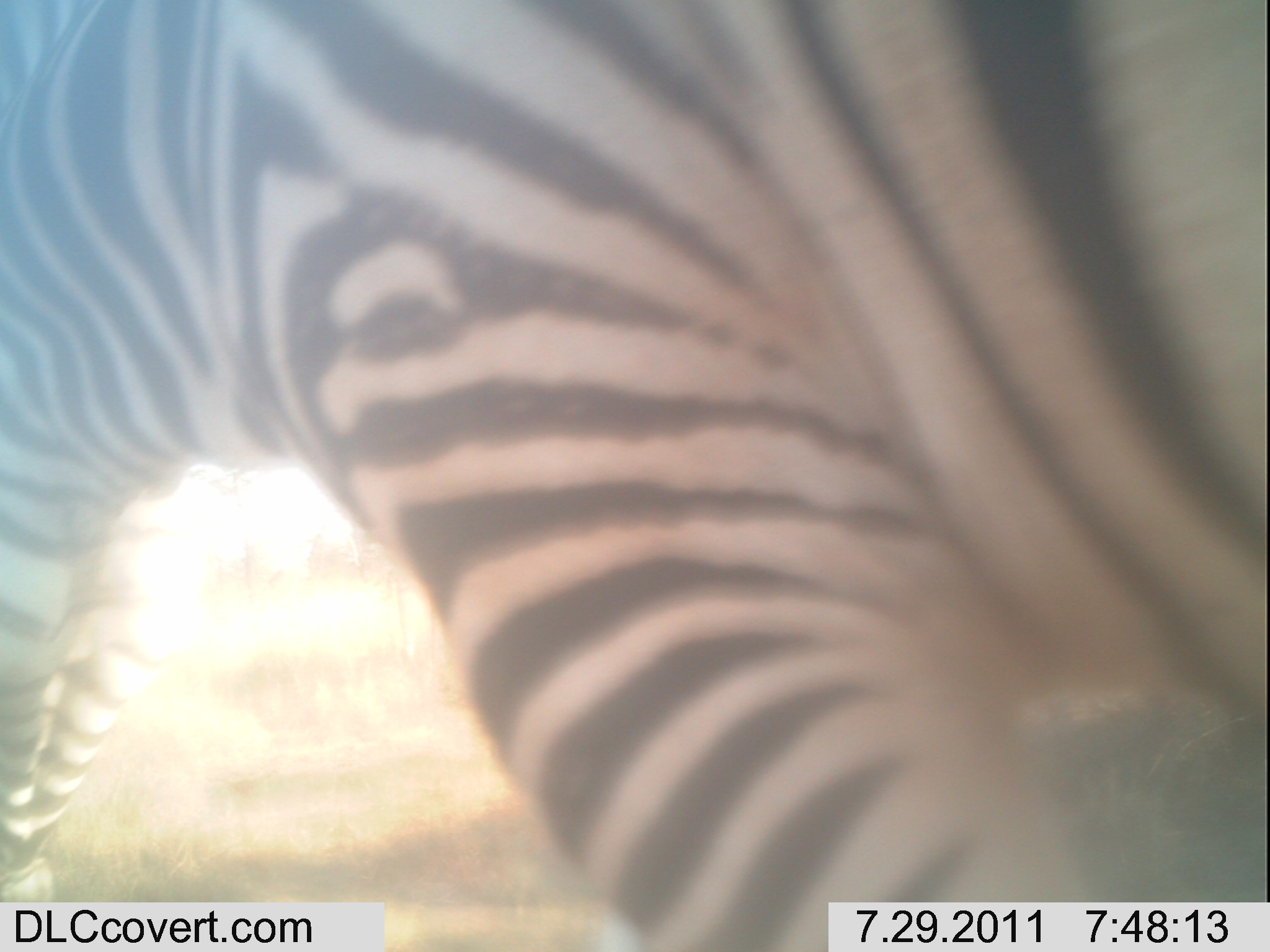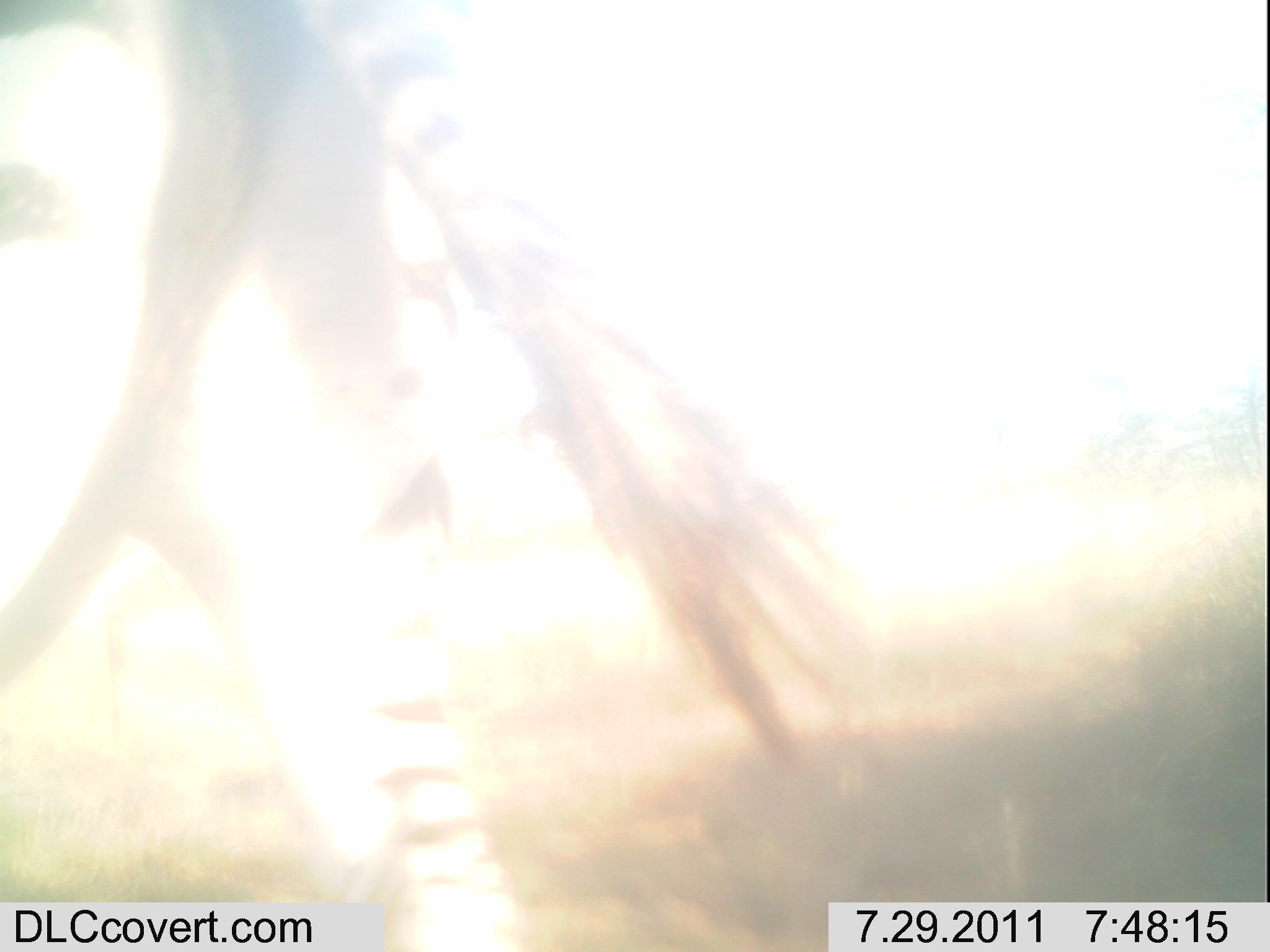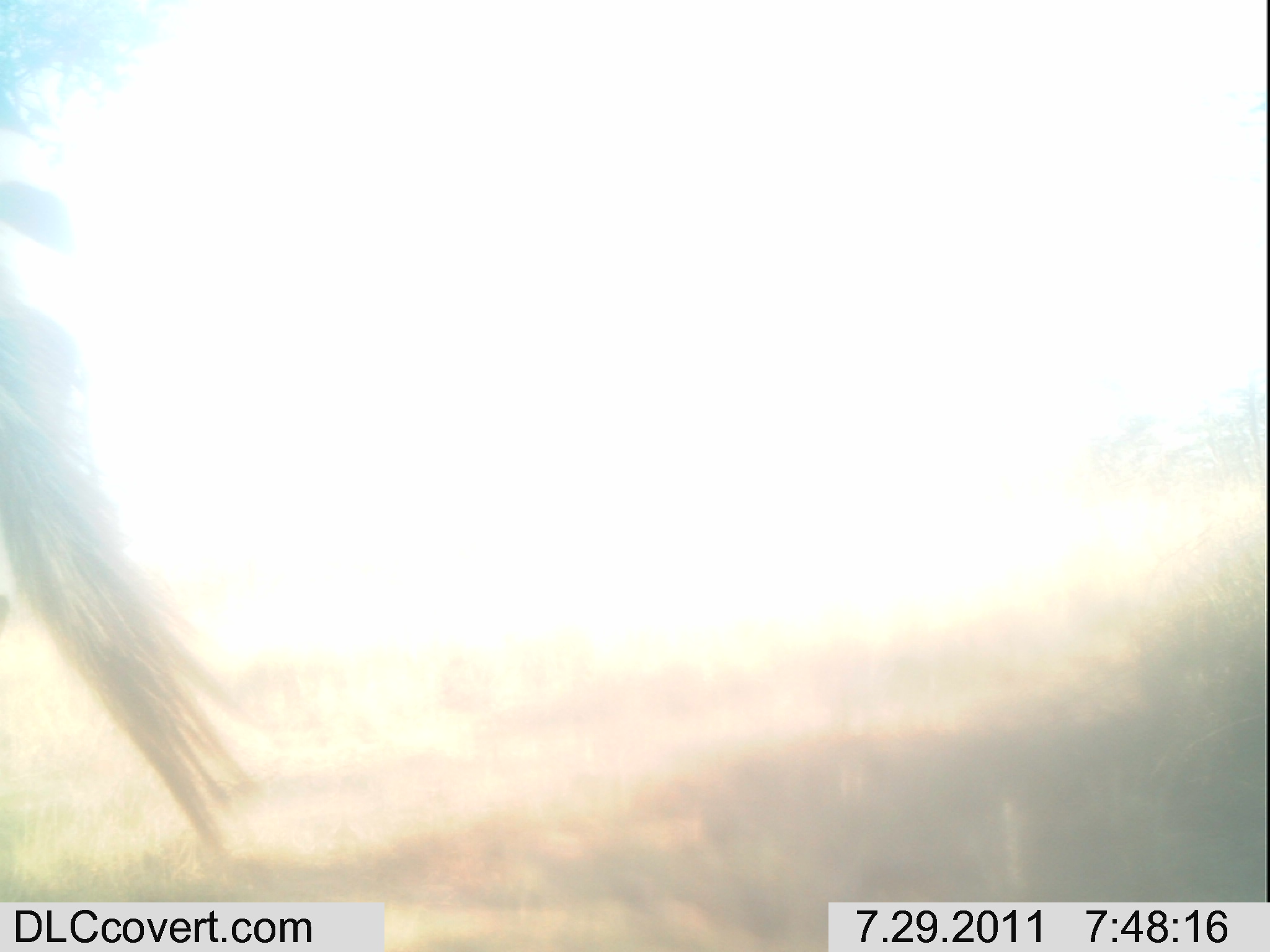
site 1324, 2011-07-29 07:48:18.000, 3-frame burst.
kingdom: Animalia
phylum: Chordata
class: Mammalia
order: Perissodactyla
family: Equidae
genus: Equus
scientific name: Equus quagga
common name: plains zebra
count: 1